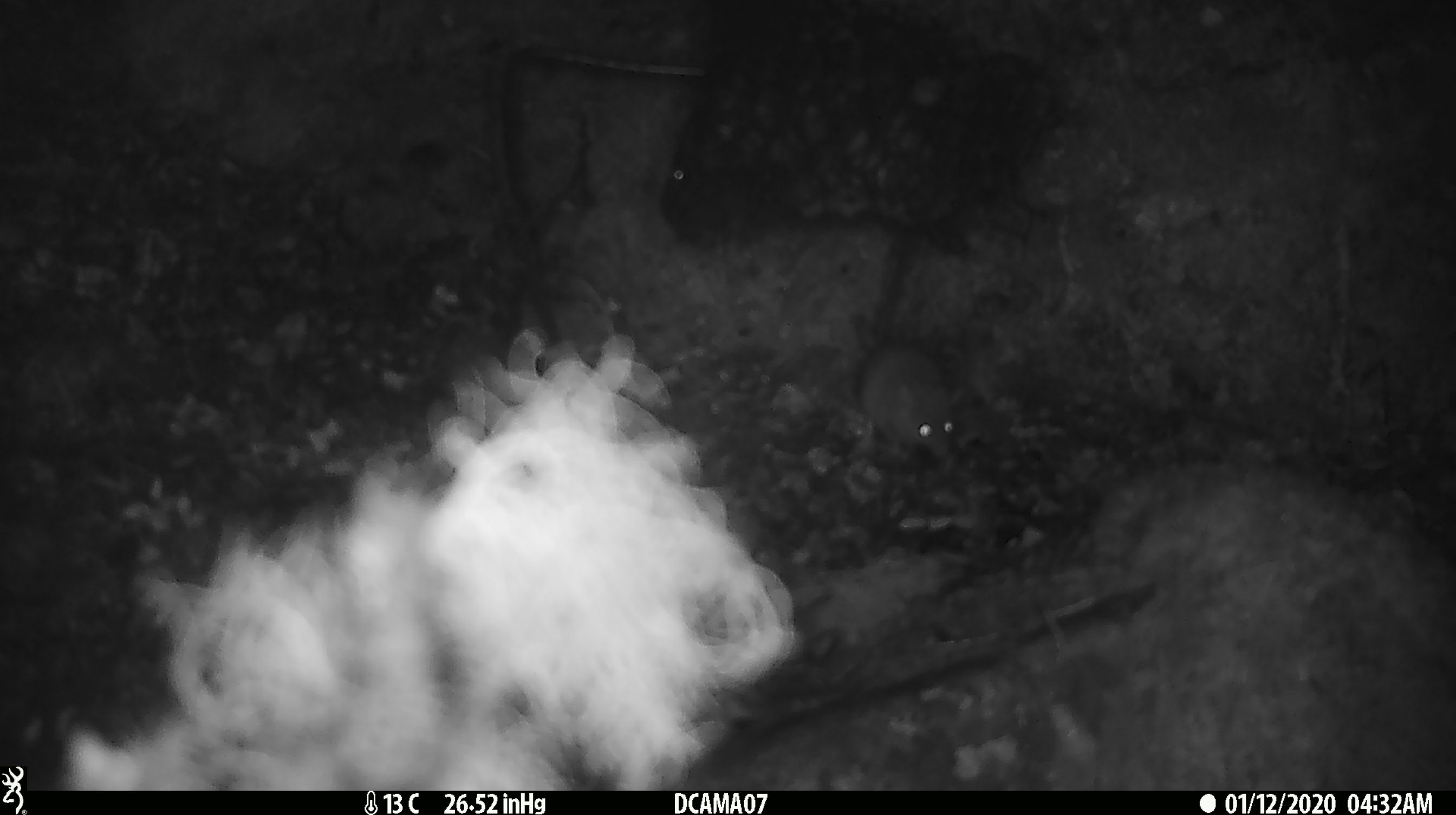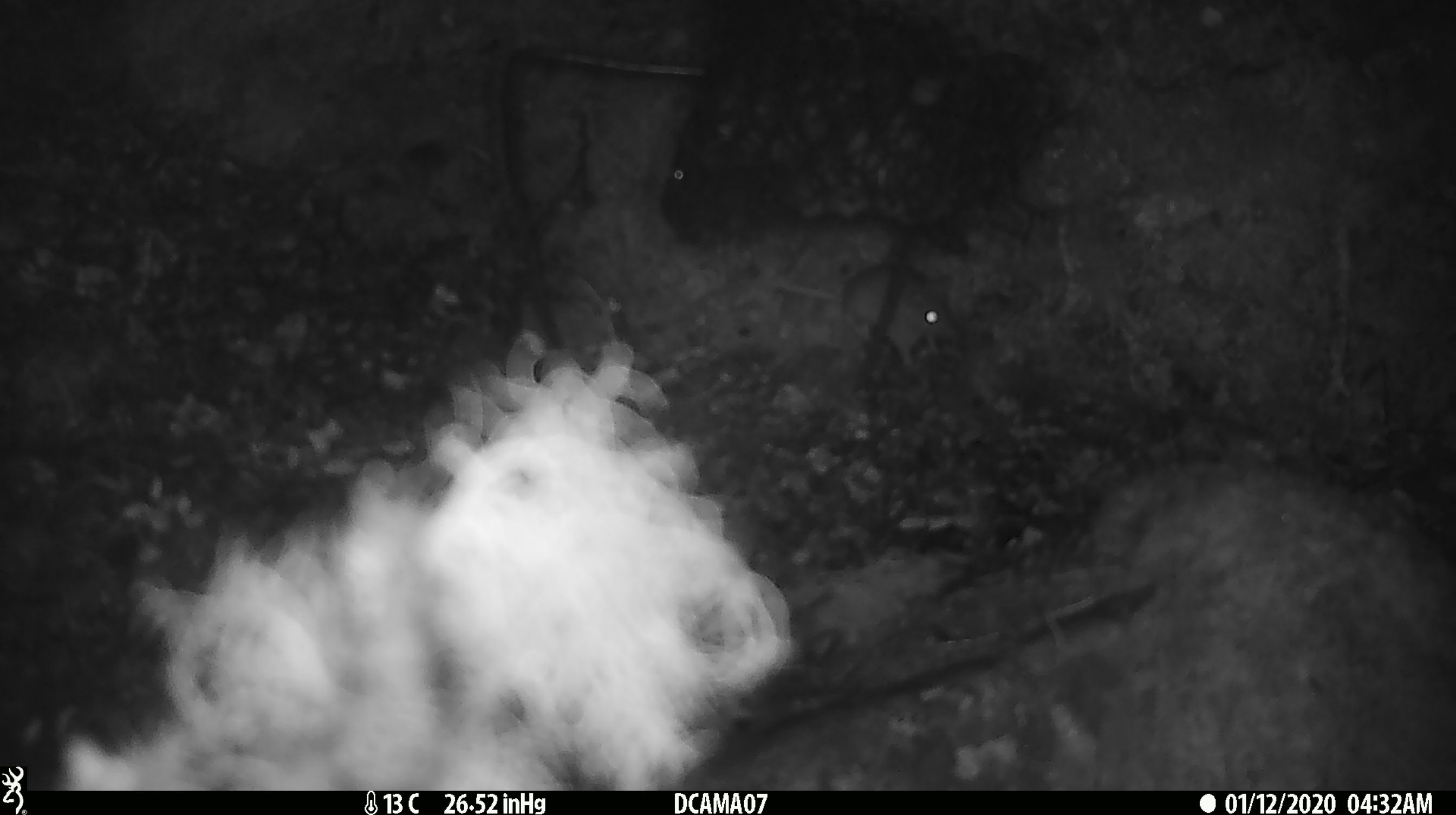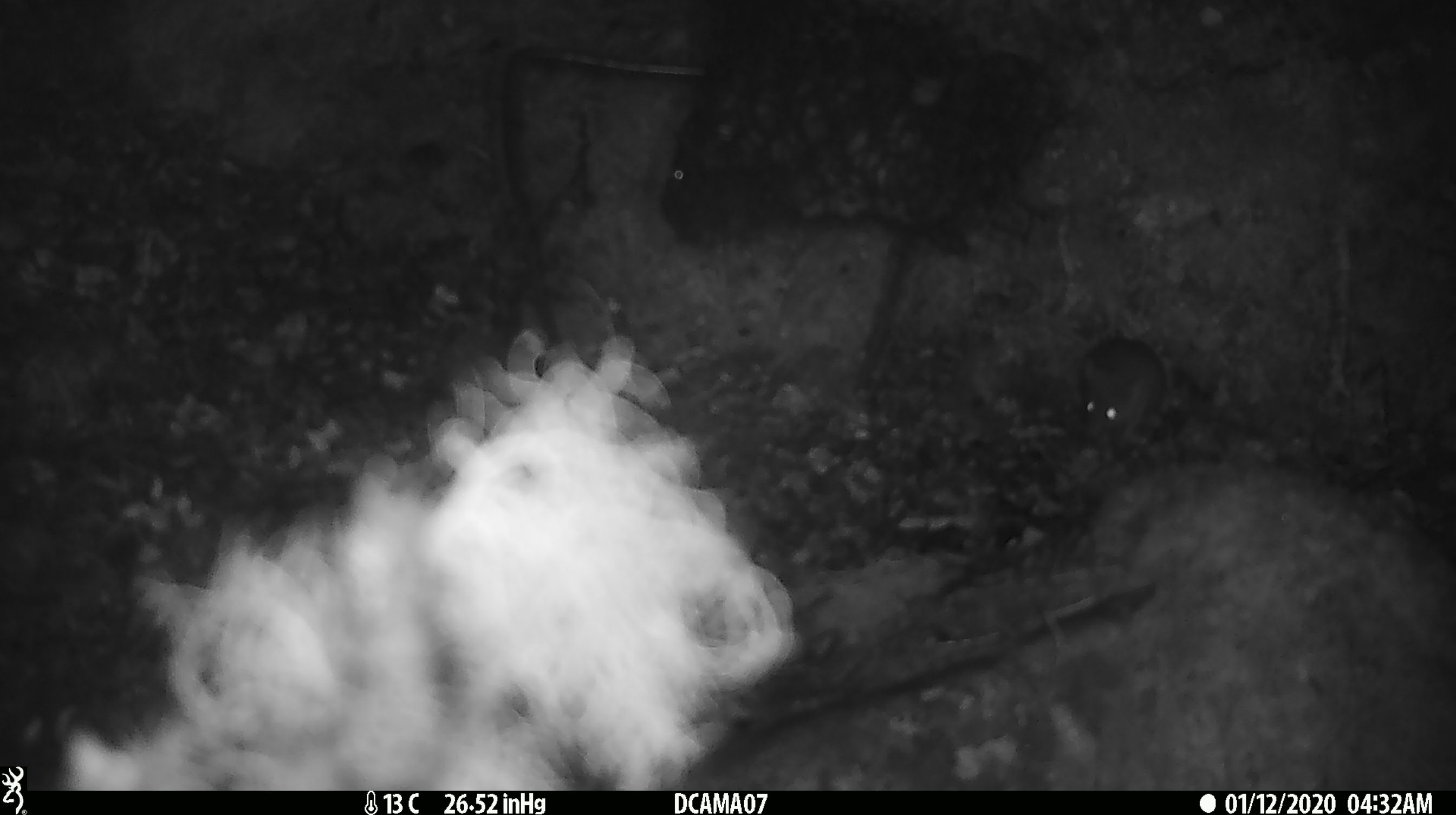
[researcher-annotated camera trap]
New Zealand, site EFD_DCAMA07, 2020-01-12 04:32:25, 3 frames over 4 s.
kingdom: Animalia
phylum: Chordata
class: Mammalia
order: Rodentia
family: Muridae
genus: Mus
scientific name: Mus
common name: mouse